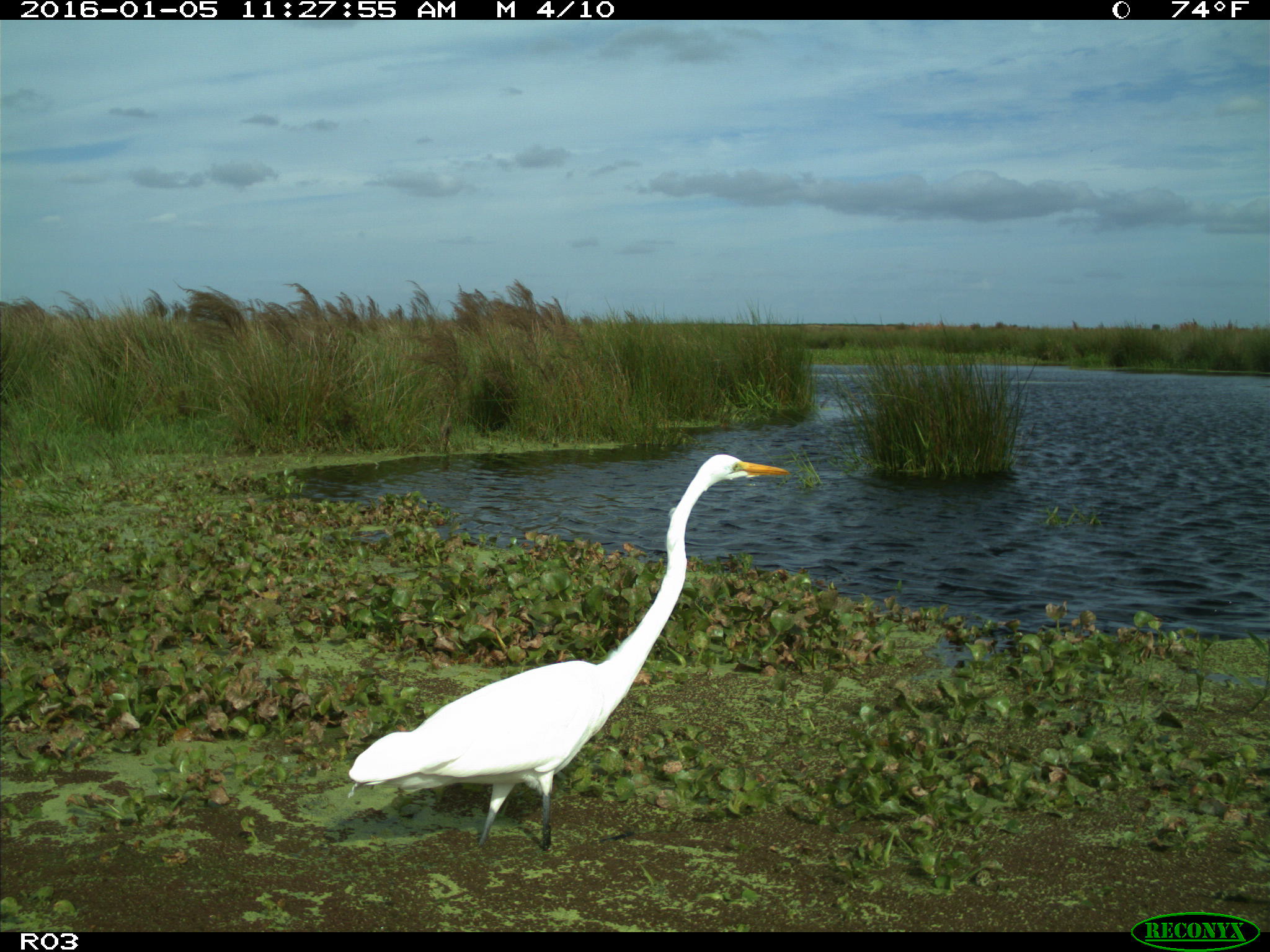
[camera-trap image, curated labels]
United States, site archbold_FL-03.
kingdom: Animalia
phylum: Chordata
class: Aves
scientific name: Aves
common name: birds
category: unidentified bird